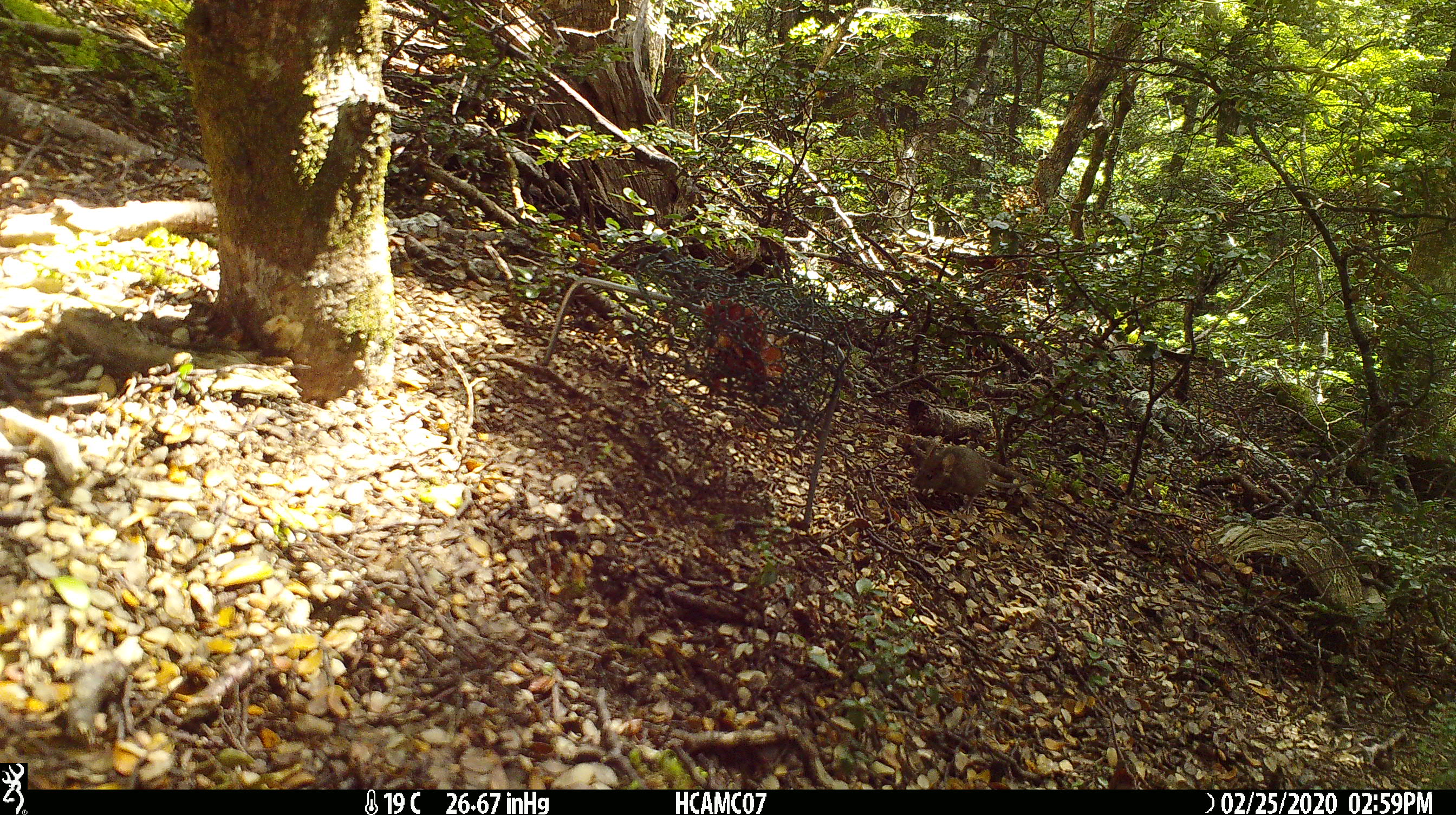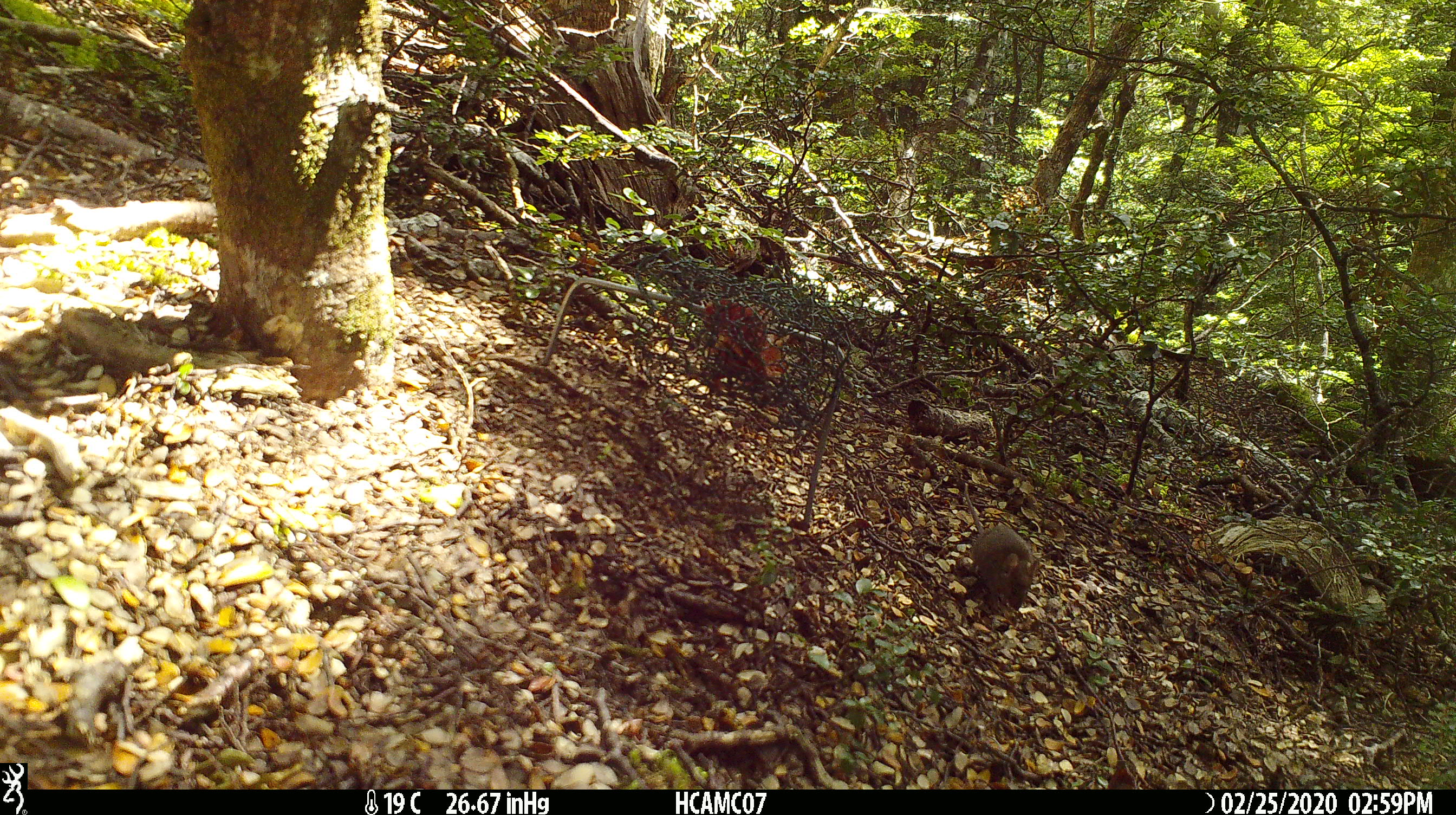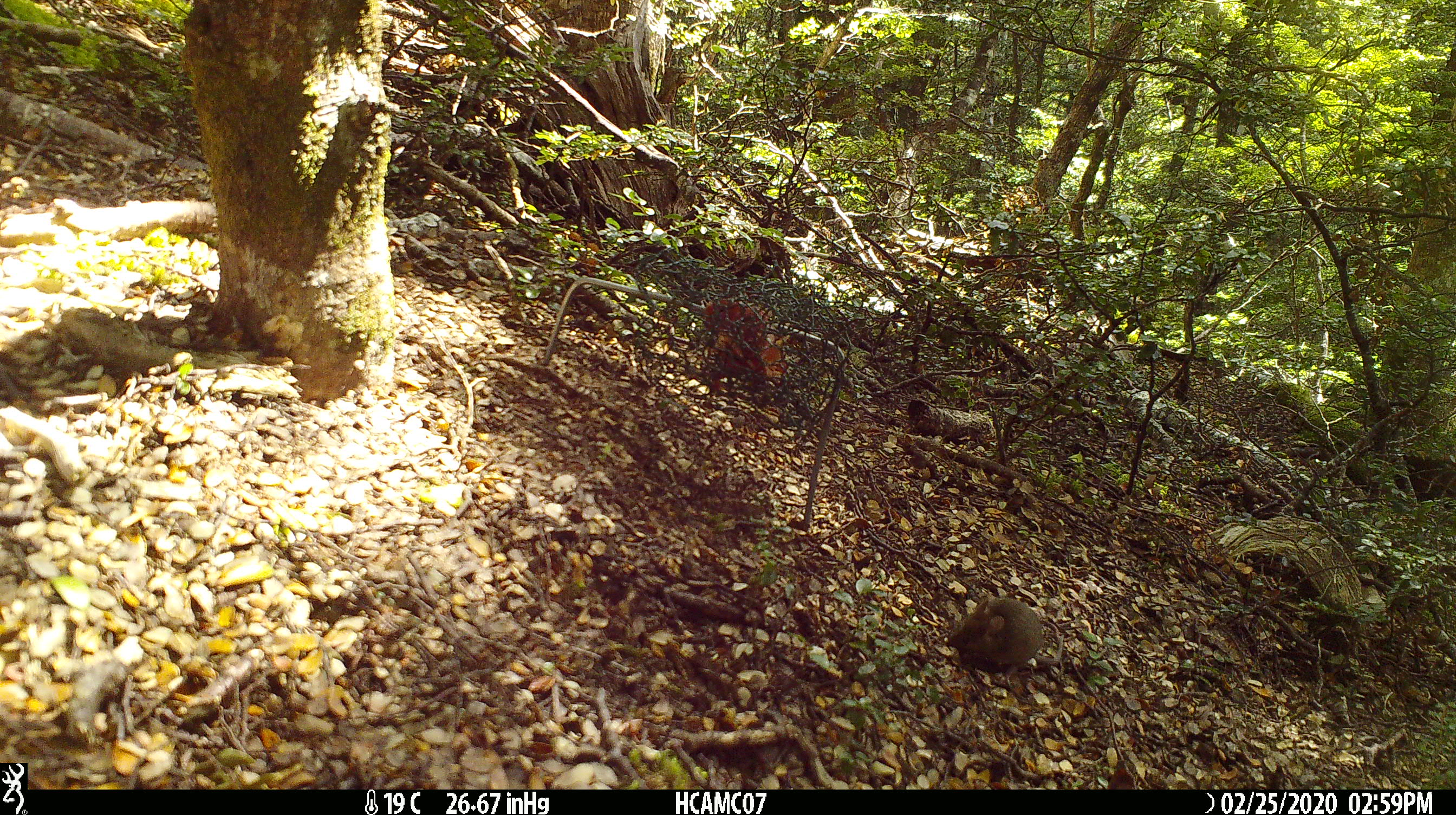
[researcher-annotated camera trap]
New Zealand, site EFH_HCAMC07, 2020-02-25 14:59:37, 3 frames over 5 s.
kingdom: Animalia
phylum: Chordata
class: Mammalia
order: Rodentia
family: Muridae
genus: Mus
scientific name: Mus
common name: mouse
Mouse (Mus).